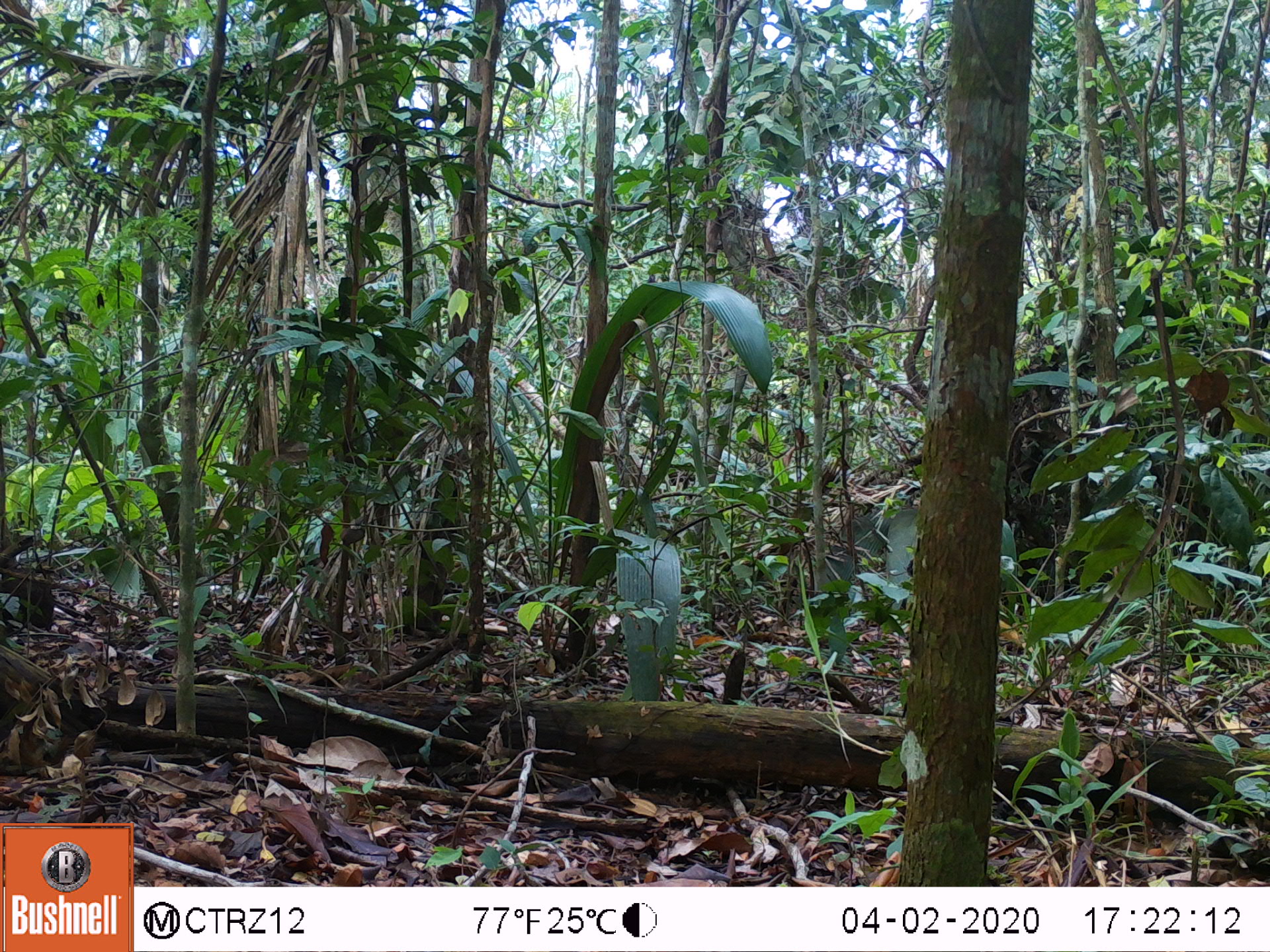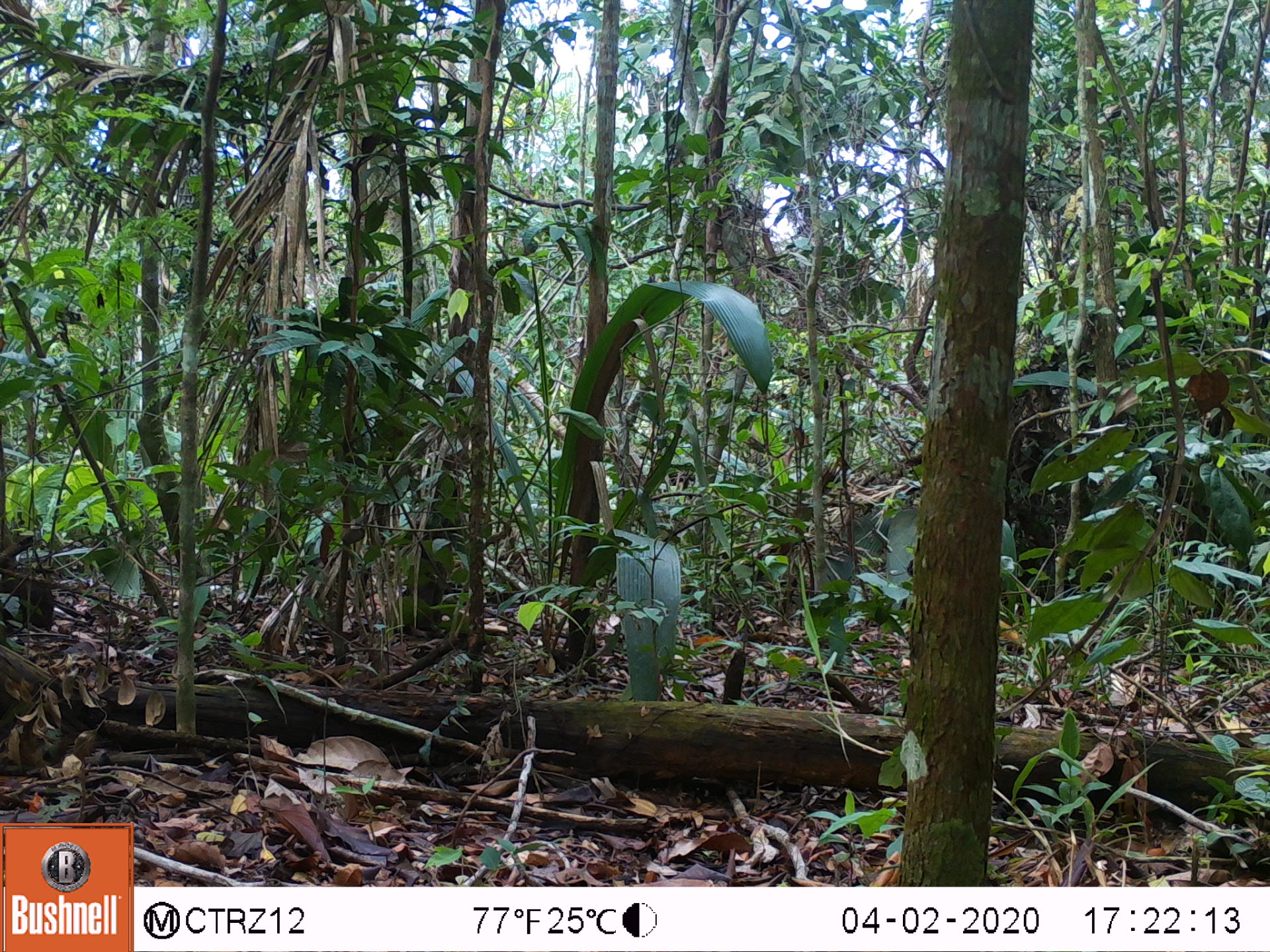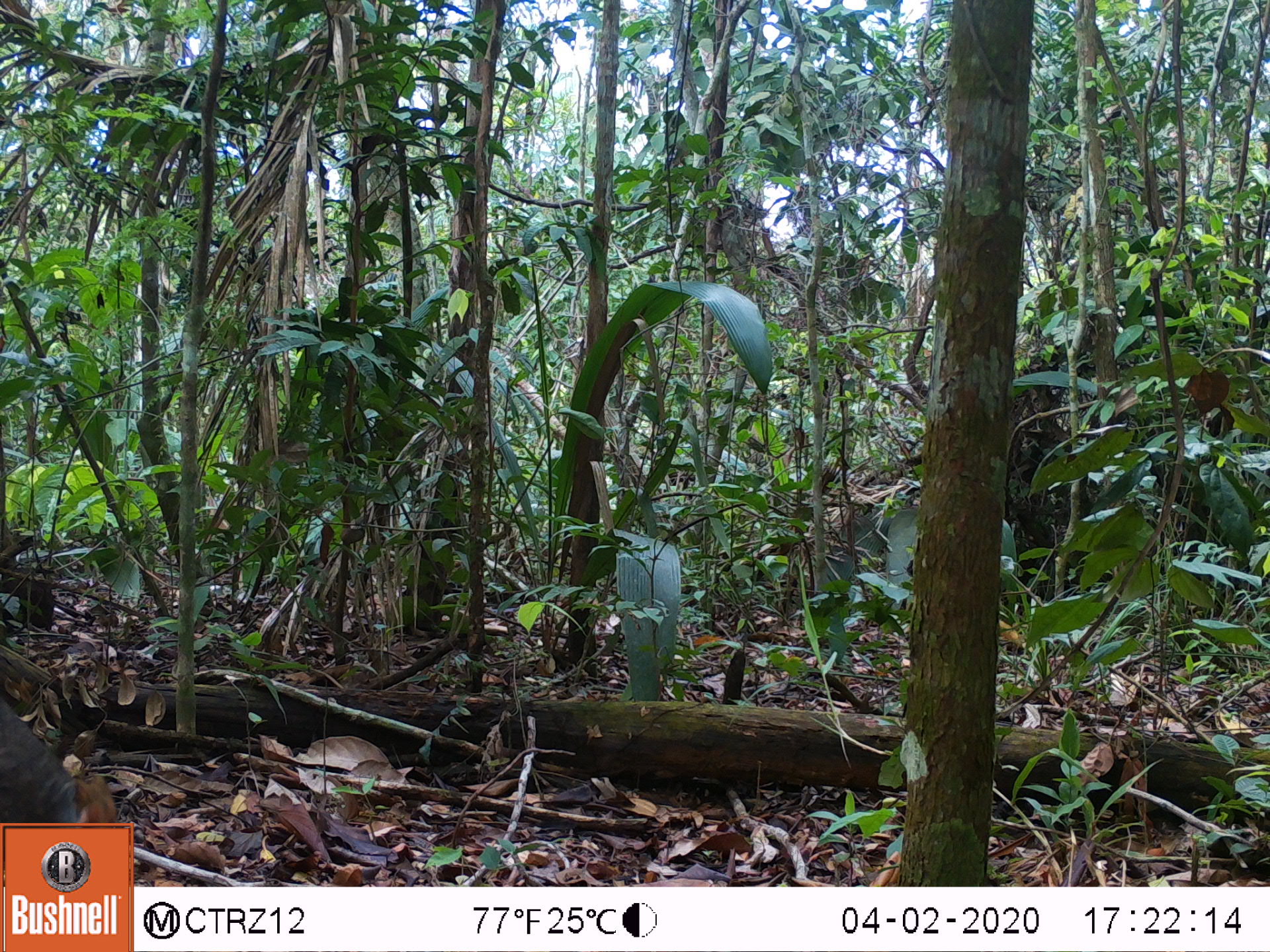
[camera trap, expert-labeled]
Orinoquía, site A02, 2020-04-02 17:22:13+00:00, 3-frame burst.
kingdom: Animalia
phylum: Chordata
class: Mammalia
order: Artiodactyla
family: Tayassuidae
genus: Pecari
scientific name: Pecari tajacu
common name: collared peccary